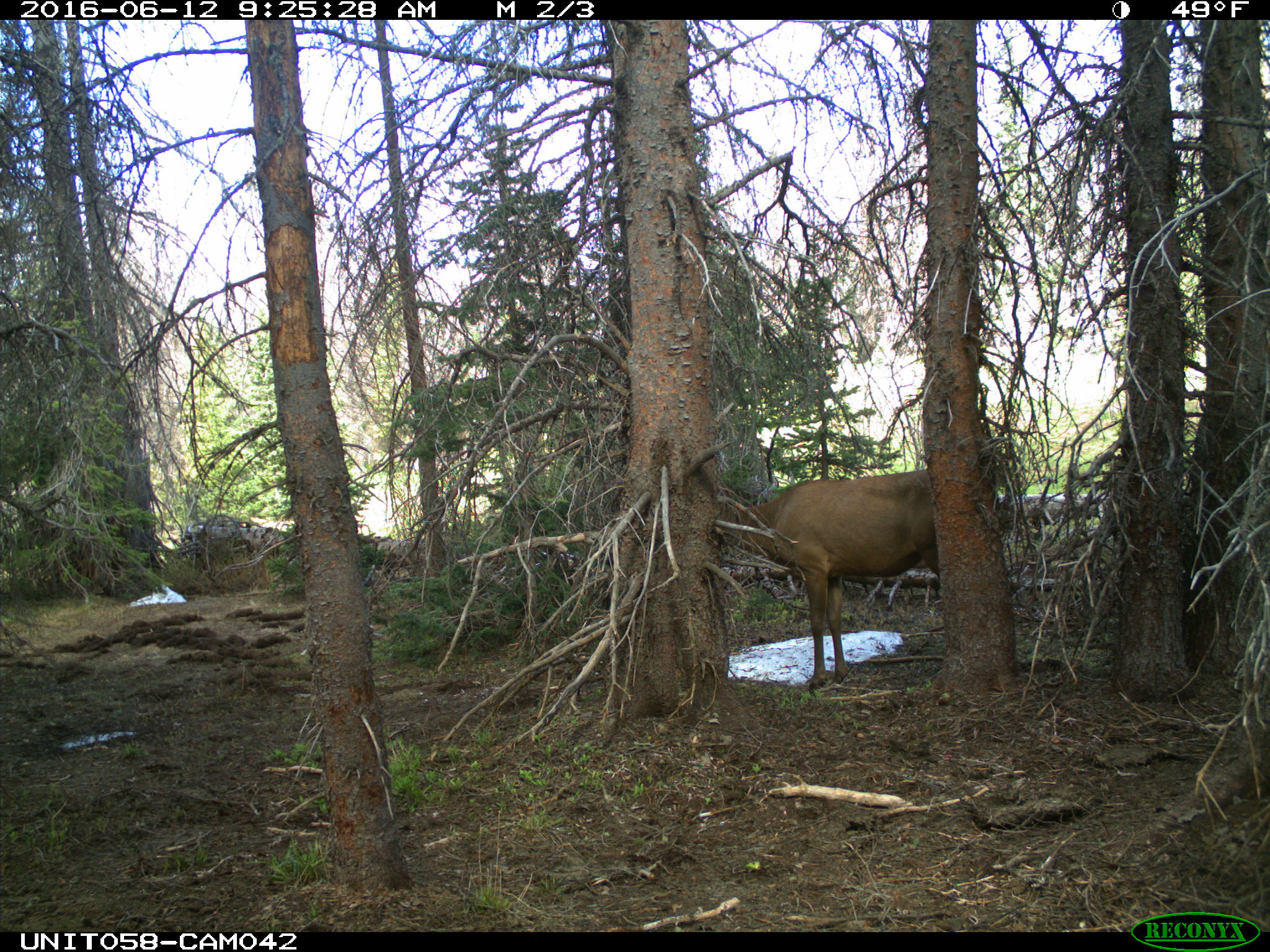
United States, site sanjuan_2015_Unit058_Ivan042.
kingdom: Animalia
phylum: Chordata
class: Mammalia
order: Artiodactyla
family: Cervidae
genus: Cervus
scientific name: Cervus elaphus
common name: red deer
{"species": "Cervus elaphus (red deer)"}